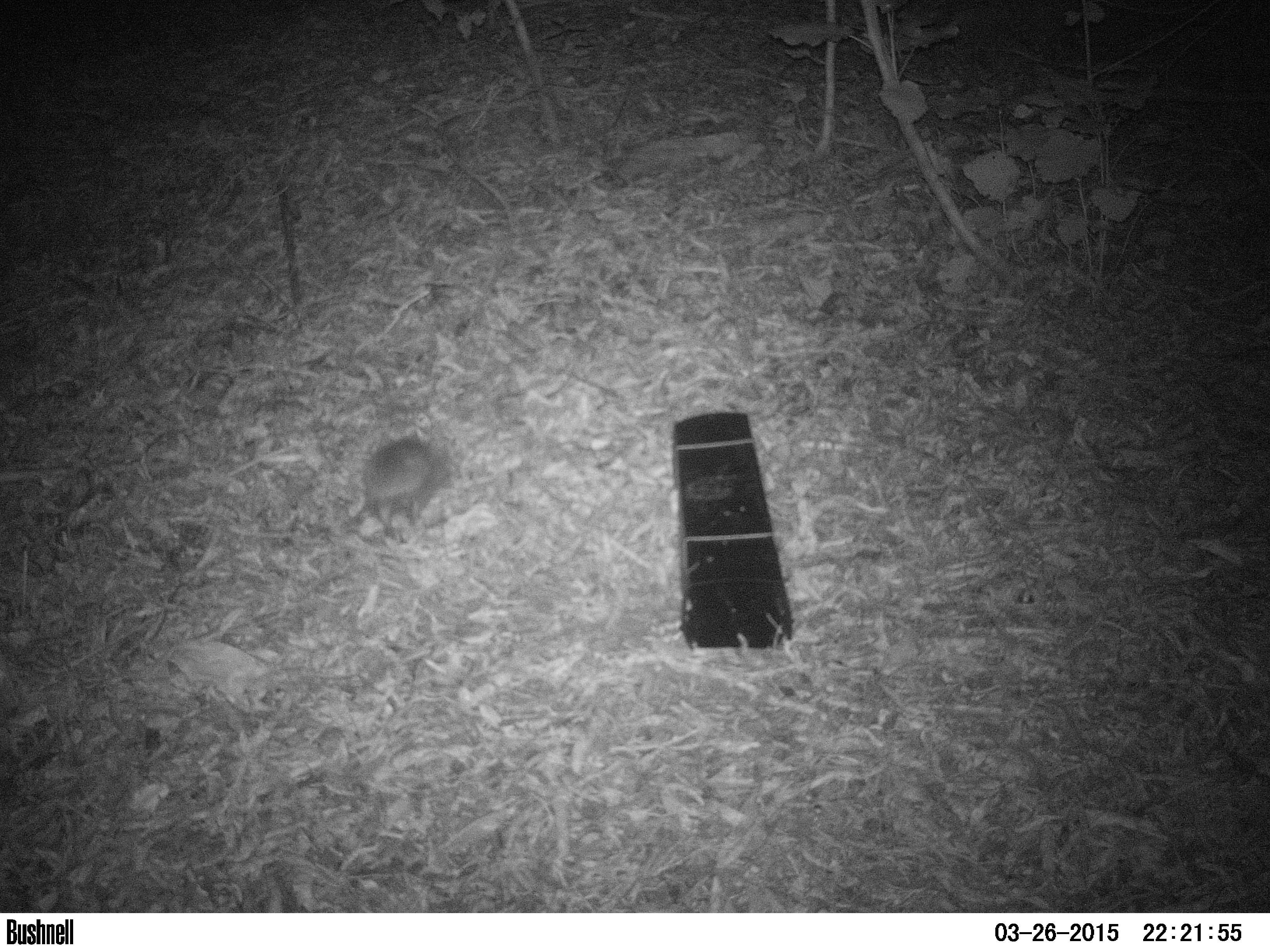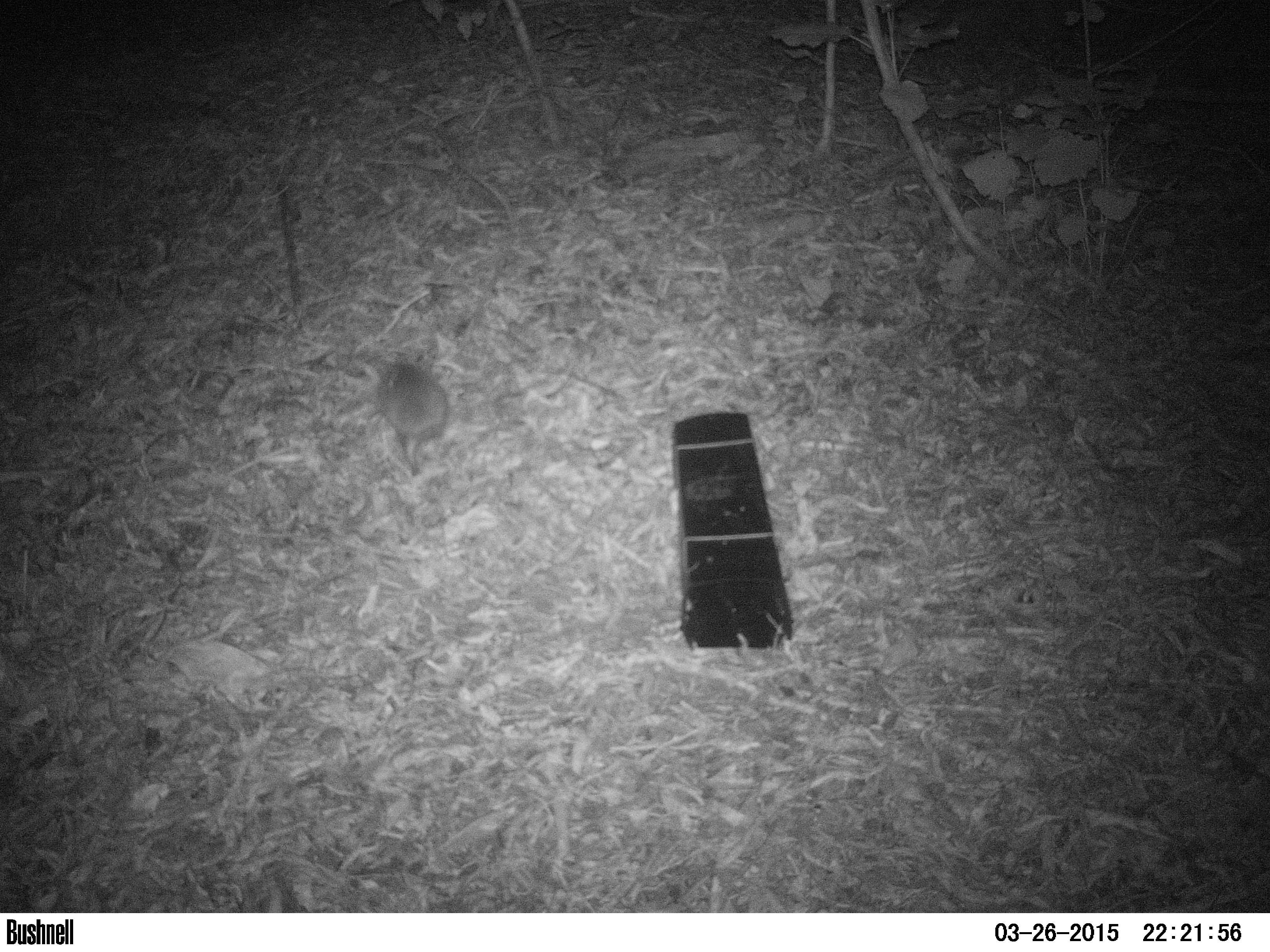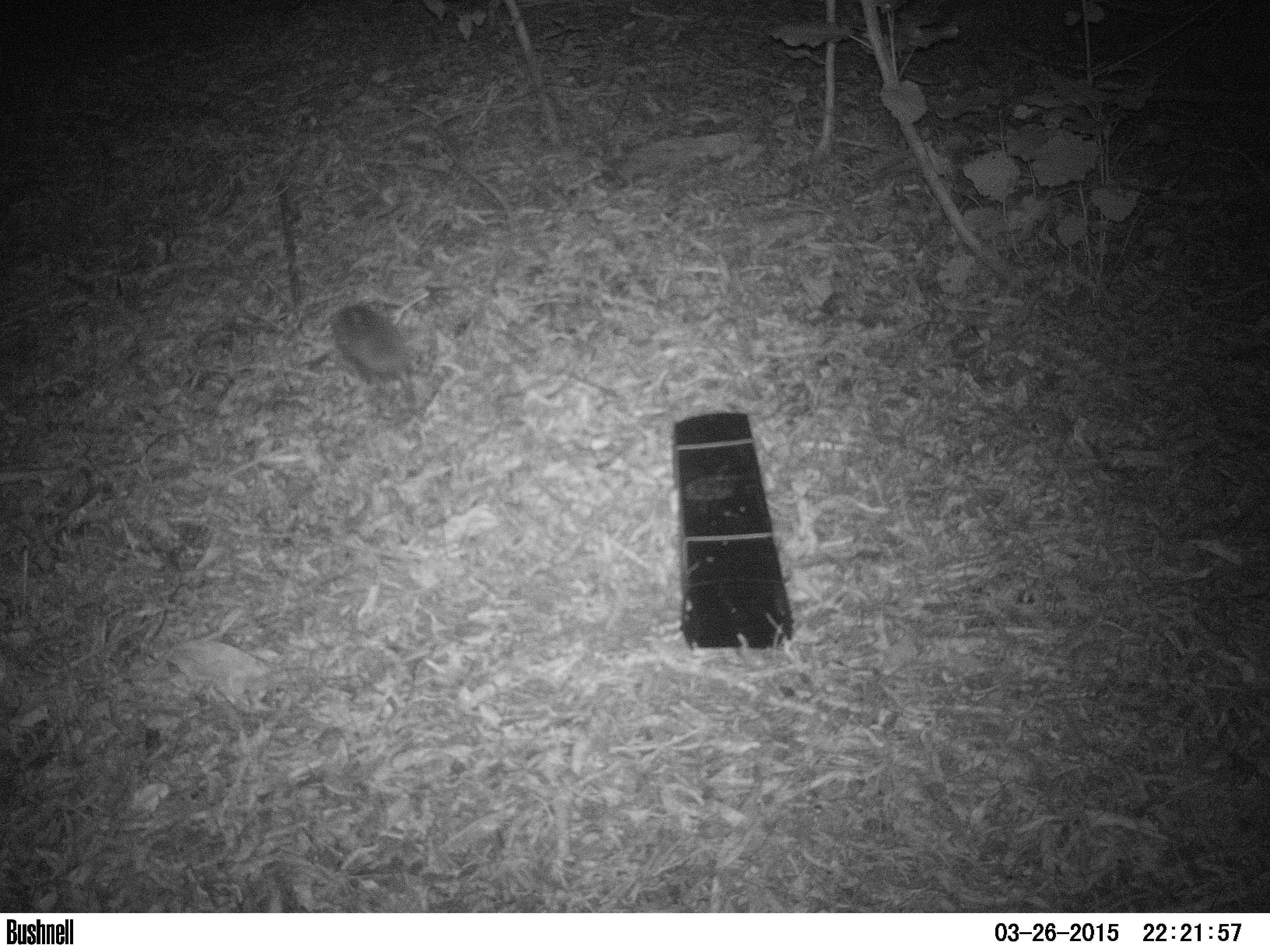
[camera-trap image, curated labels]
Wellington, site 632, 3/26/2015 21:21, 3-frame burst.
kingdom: Animalia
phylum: Chordata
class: Mammalia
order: Eulipotyphla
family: Erinaceidae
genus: Erinaceus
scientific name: Erinaceus europaeus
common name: hedgehog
Hedgehog (Erinaceus europaeus).